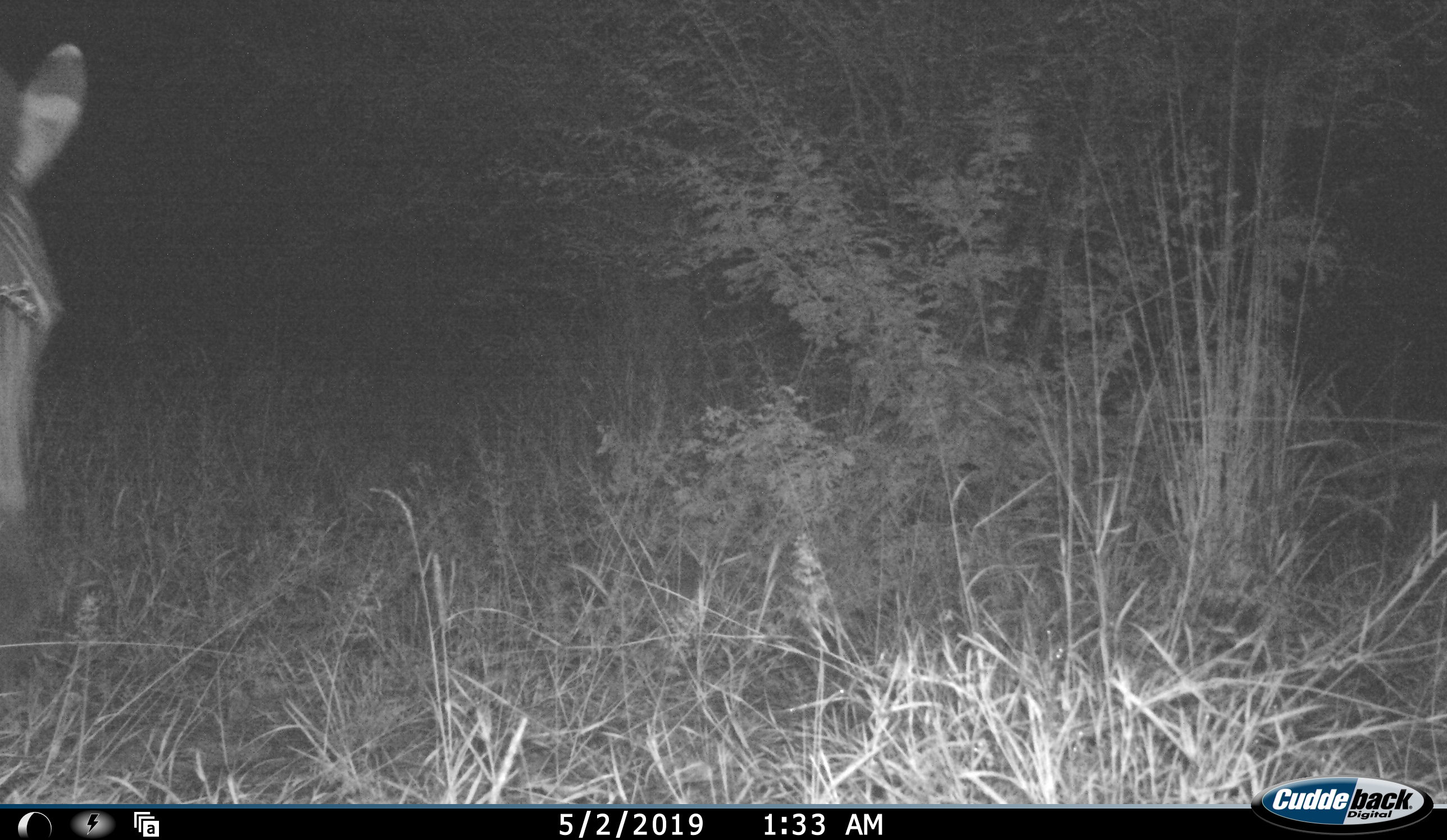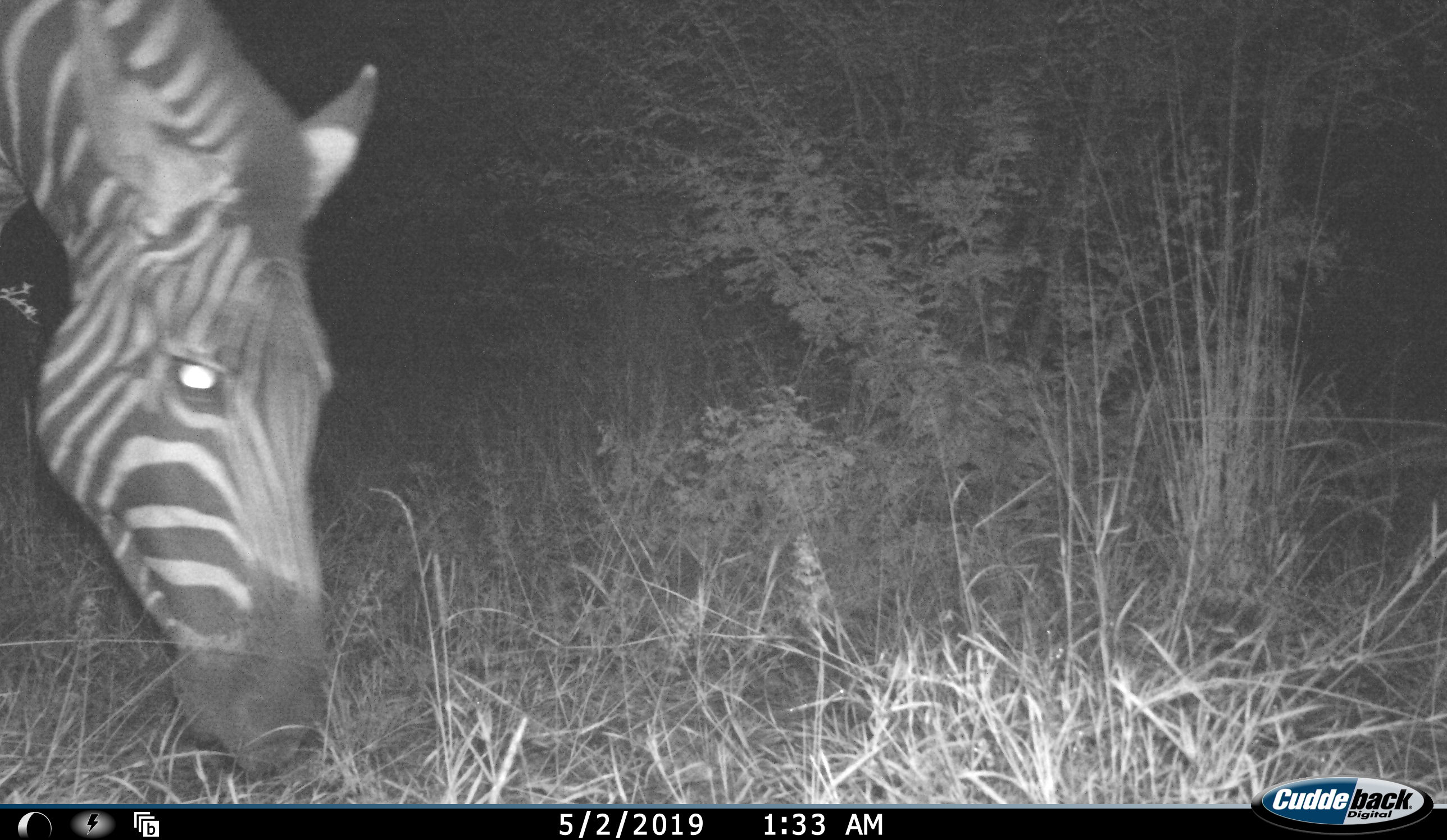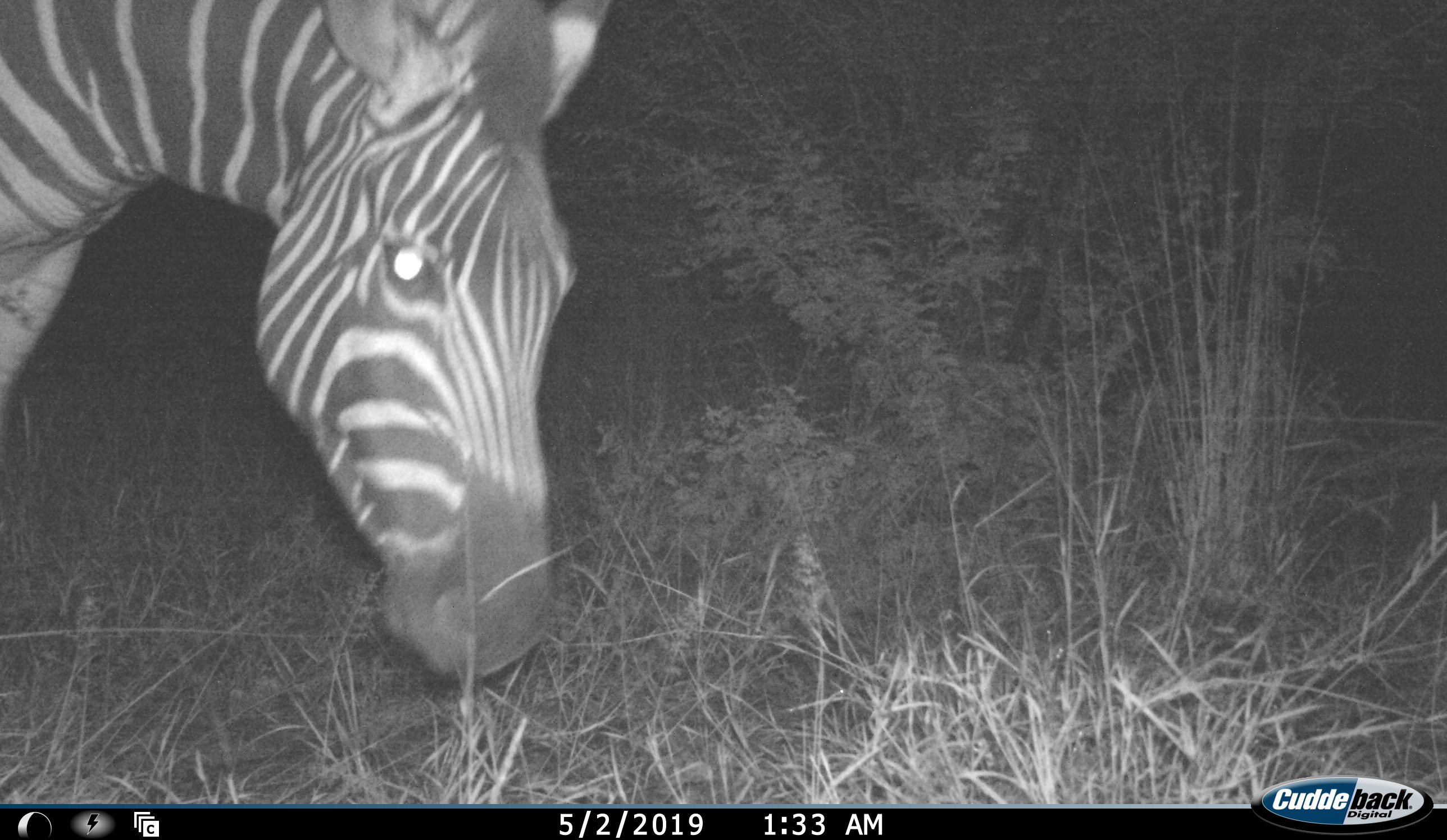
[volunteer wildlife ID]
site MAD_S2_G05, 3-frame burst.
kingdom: Animalia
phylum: Chordata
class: Mammalia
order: Perissodactyla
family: Equidae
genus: Equus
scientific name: Equus quagga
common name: plains zebra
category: zebraplains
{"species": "zebraplains (plains zebra) (Equus quagga)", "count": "1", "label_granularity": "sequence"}